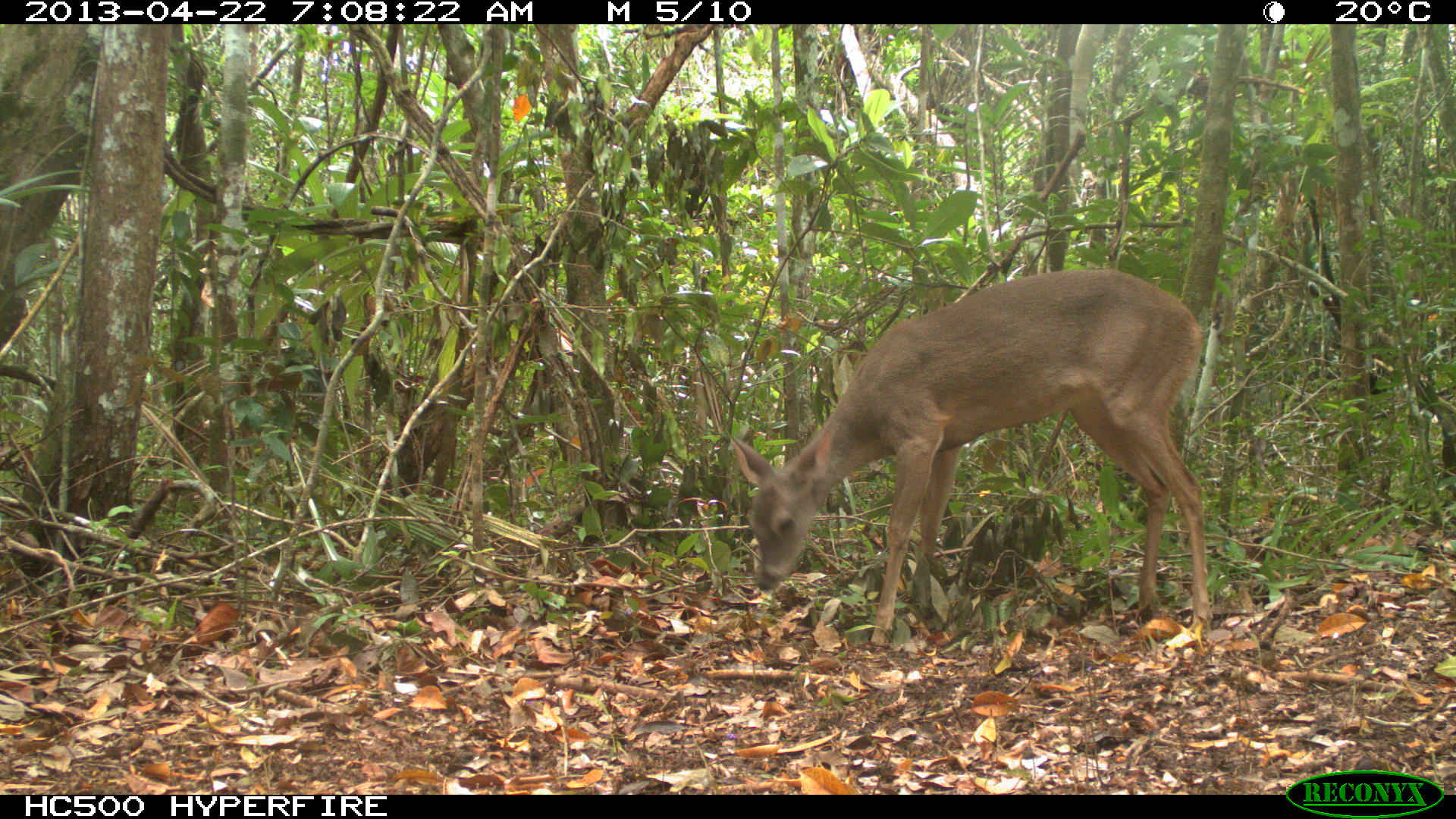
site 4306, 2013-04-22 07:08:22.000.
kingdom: Animalia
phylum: Chordata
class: Mammalia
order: Artiodactyla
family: Cervidae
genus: Odocoileus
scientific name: Odocoileus virginianus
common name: white-tailed deer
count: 1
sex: female